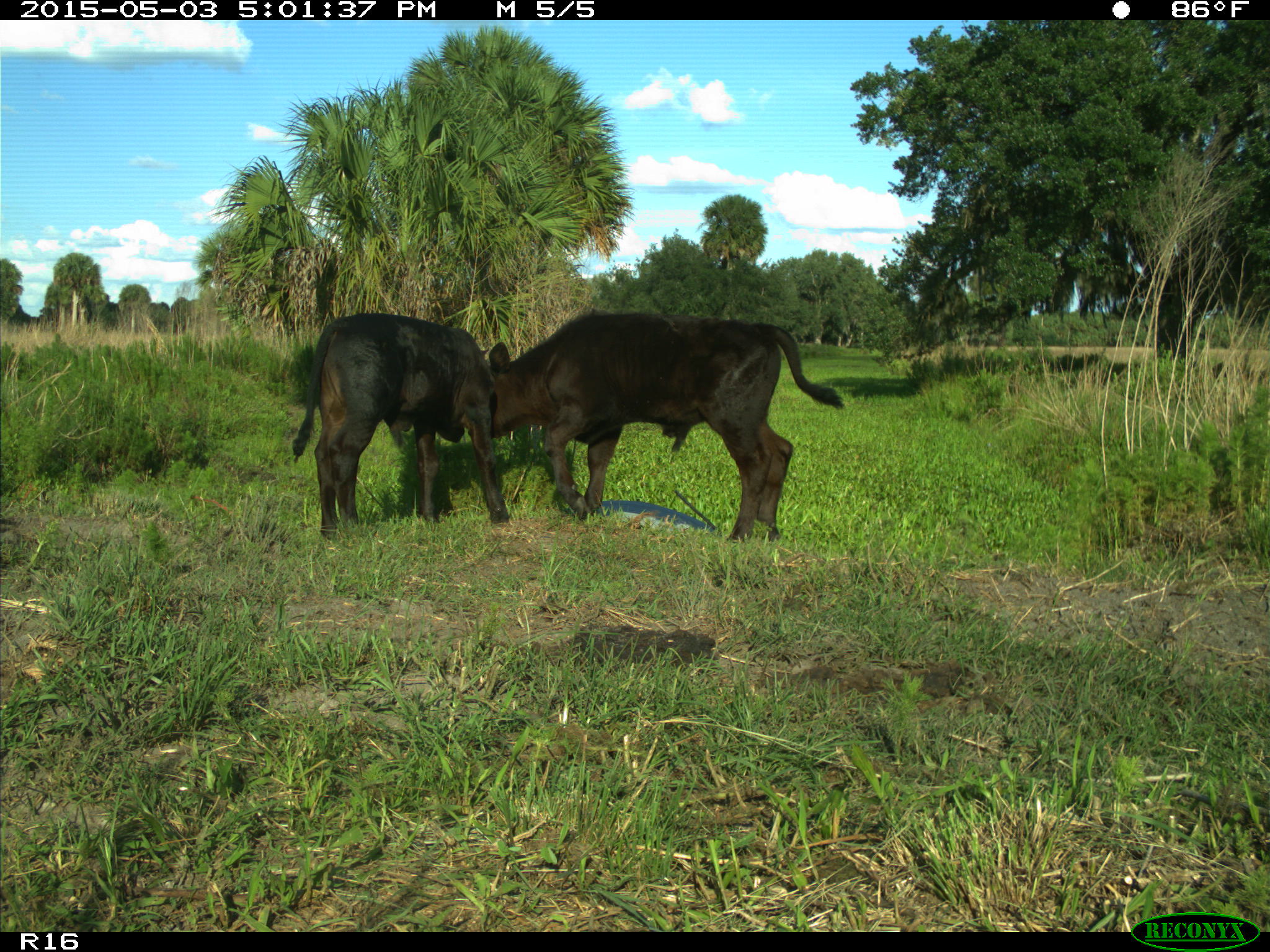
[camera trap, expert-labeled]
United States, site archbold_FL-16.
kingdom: Animalia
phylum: Chordata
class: Mammalia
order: Artiodactyla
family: Bovidae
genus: Bos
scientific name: Bos taurus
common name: domestic cow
Bos taurus (domestic cow).